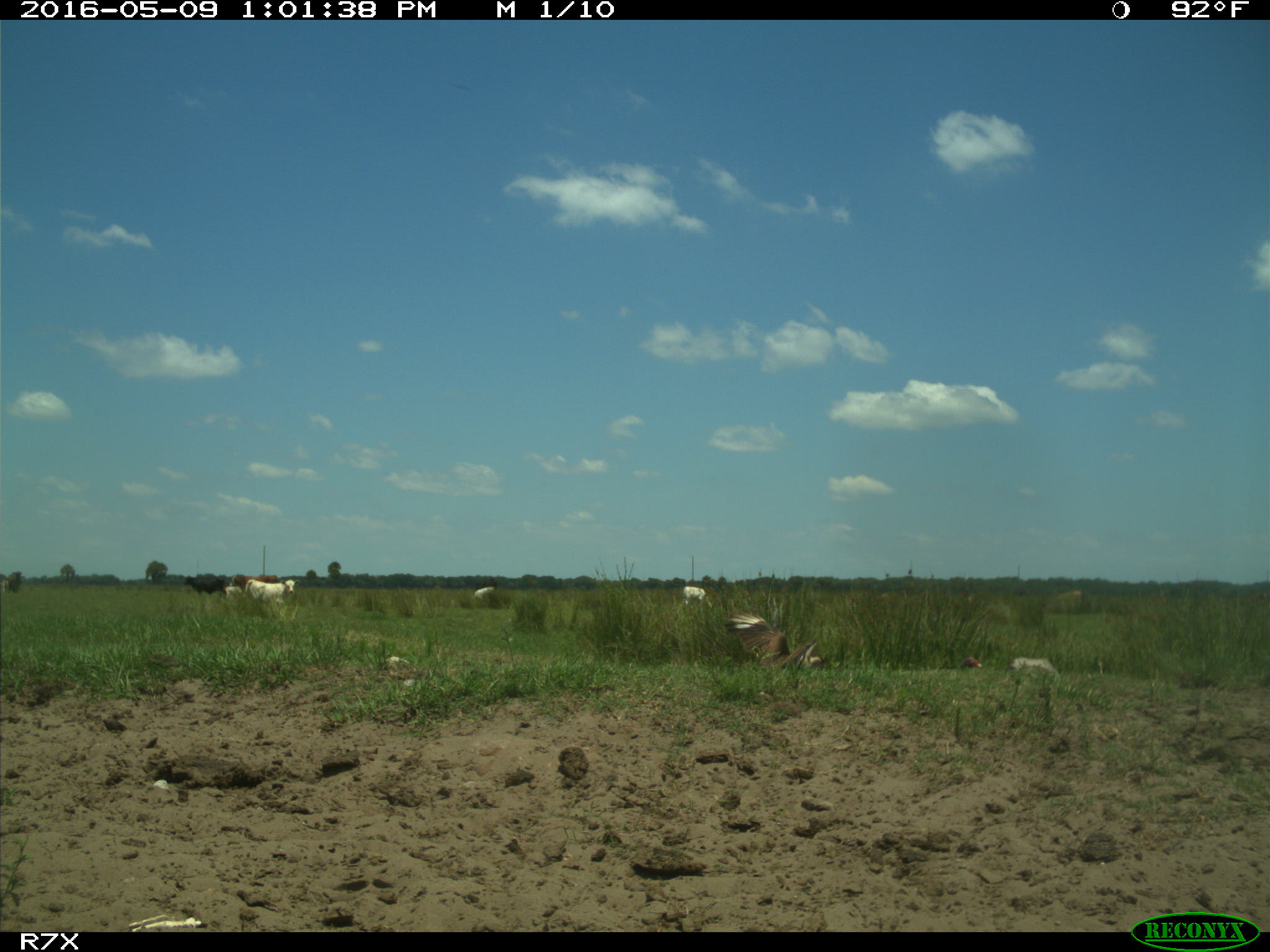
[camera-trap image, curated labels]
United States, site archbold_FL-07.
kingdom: Animalia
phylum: Chordata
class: Mammalia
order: Artiodactyla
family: Bovidae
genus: Bos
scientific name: Bos taurus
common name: domestic cow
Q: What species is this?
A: Bos taurus (domestic cow).